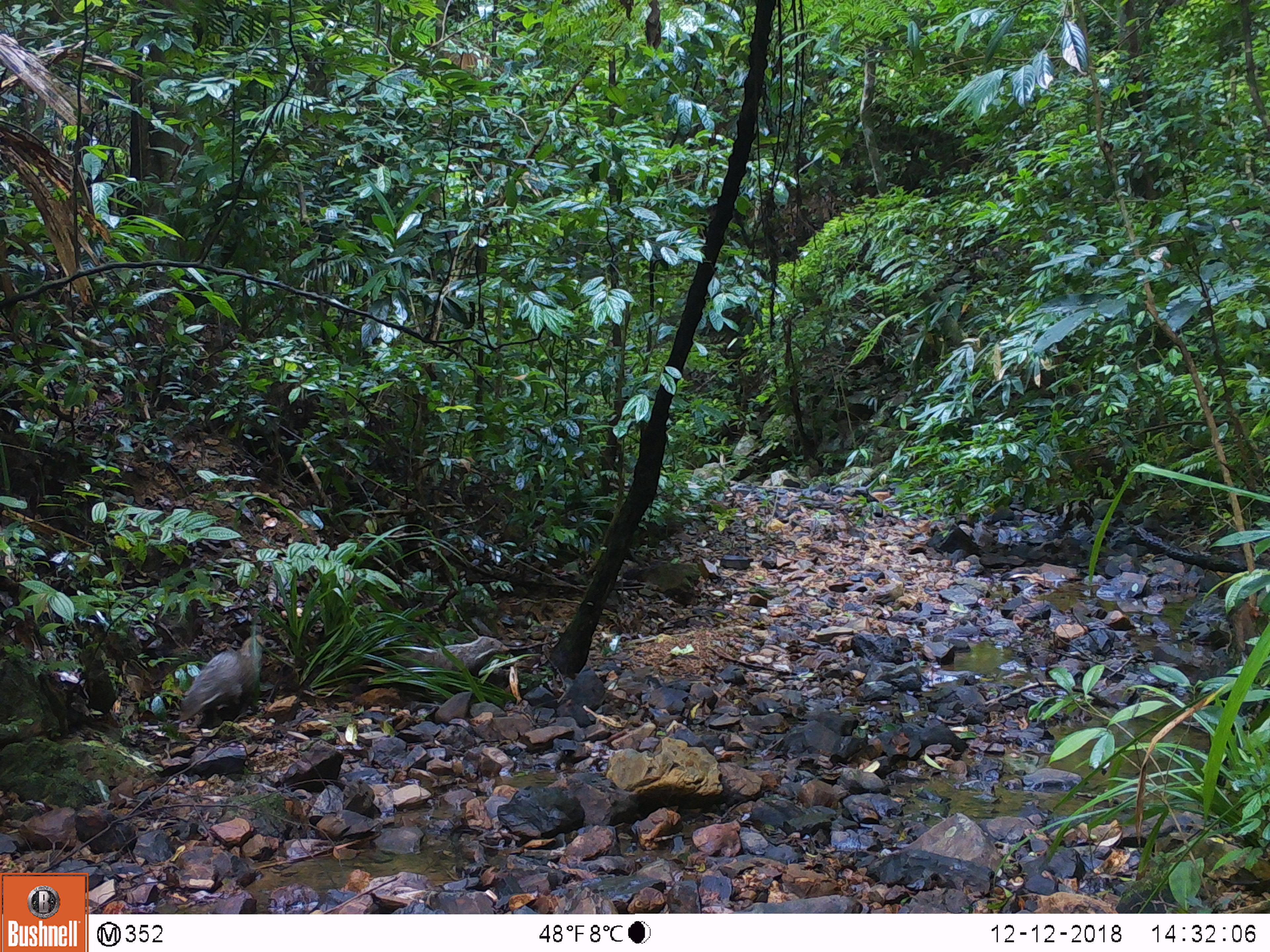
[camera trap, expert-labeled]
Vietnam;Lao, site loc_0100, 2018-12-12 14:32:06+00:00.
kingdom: Animalia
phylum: Chordata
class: Mammalia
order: Carnivora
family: Herpestidae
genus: Urva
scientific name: Urva urva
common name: crab-eating mongoose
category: crab eating mongoose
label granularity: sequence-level